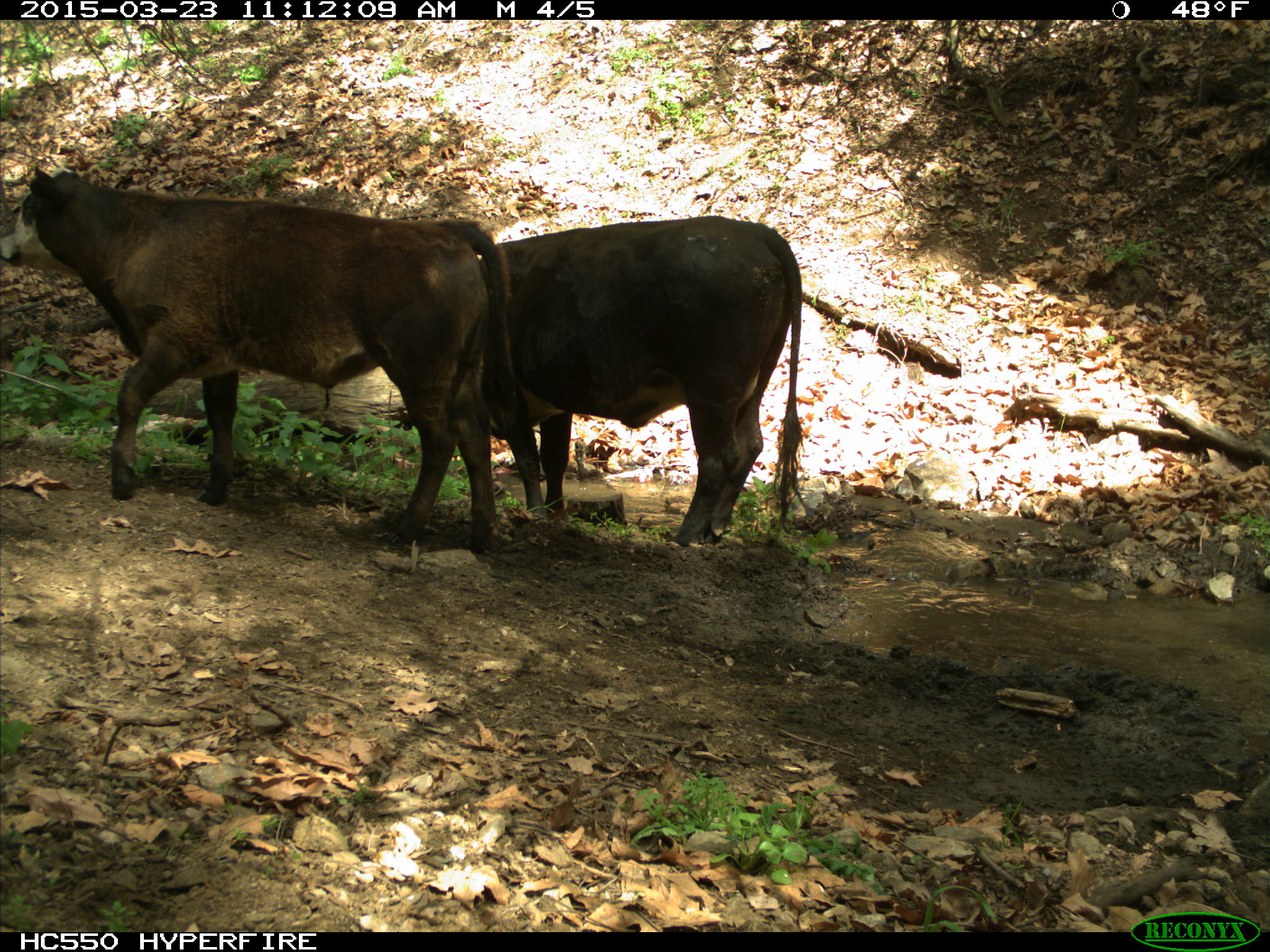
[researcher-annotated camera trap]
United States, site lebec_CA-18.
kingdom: Animalia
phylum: Chordata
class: Mammalia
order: Artiodactyla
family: Bovidae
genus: Bos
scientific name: Bos taurus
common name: domestic cow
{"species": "Bos taurus (domestic cow)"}